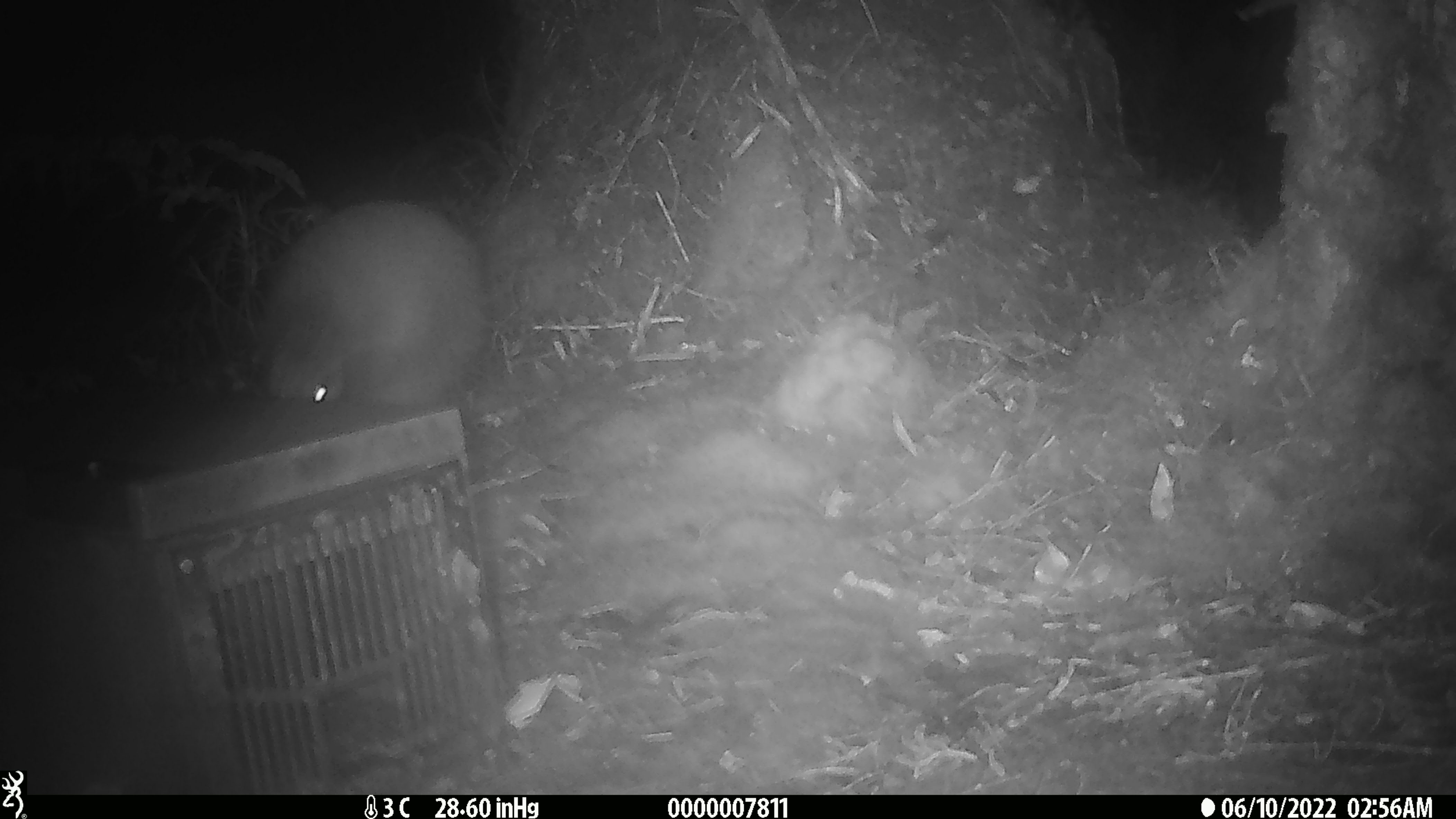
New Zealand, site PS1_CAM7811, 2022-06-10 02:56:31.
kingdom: Animalia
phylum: Chordata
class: Aves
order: Apterygiformes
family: Apterygidae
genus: Apteryx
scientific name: Apteryx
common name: kiwi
Kiwi (Apteryx).